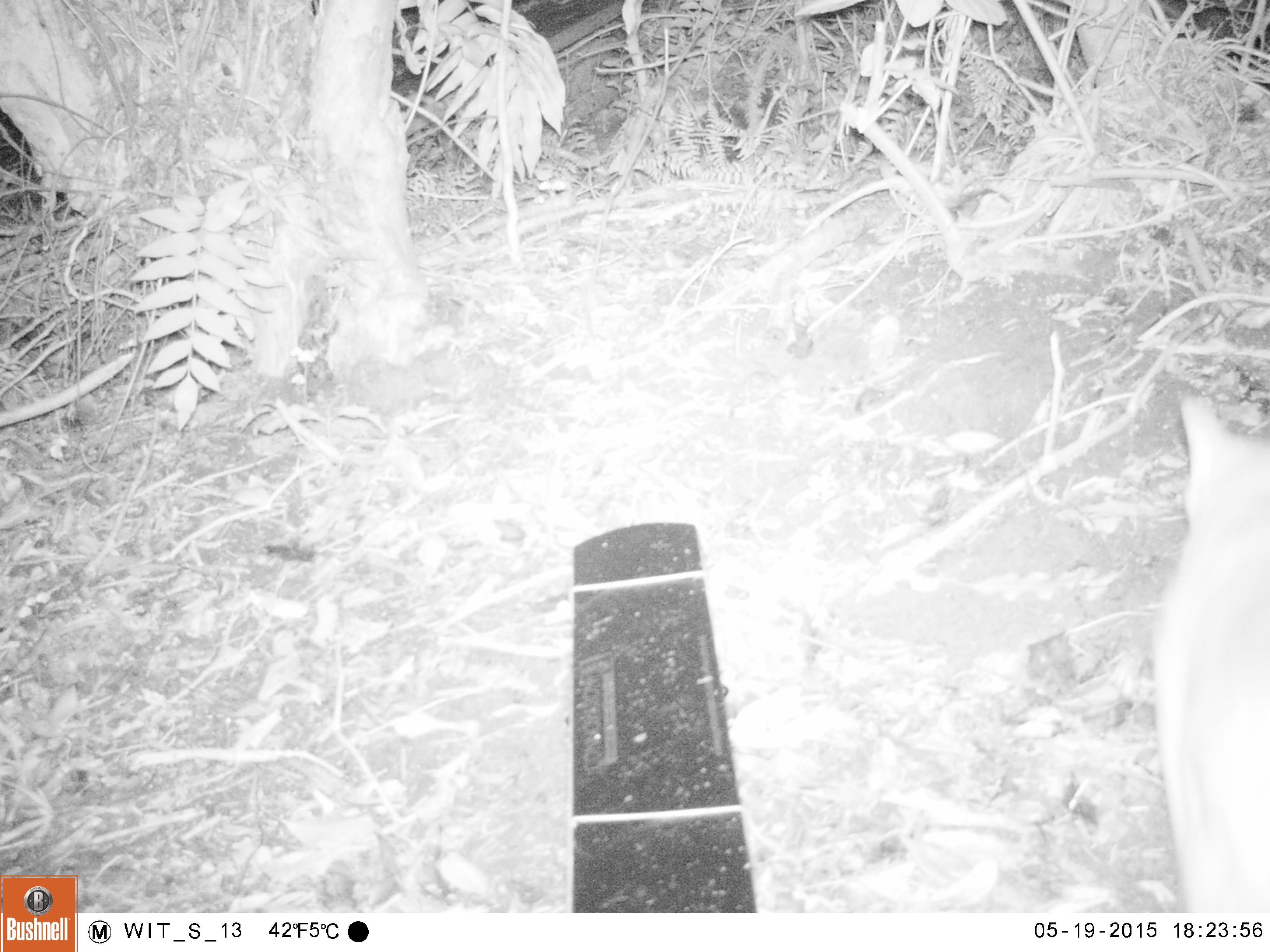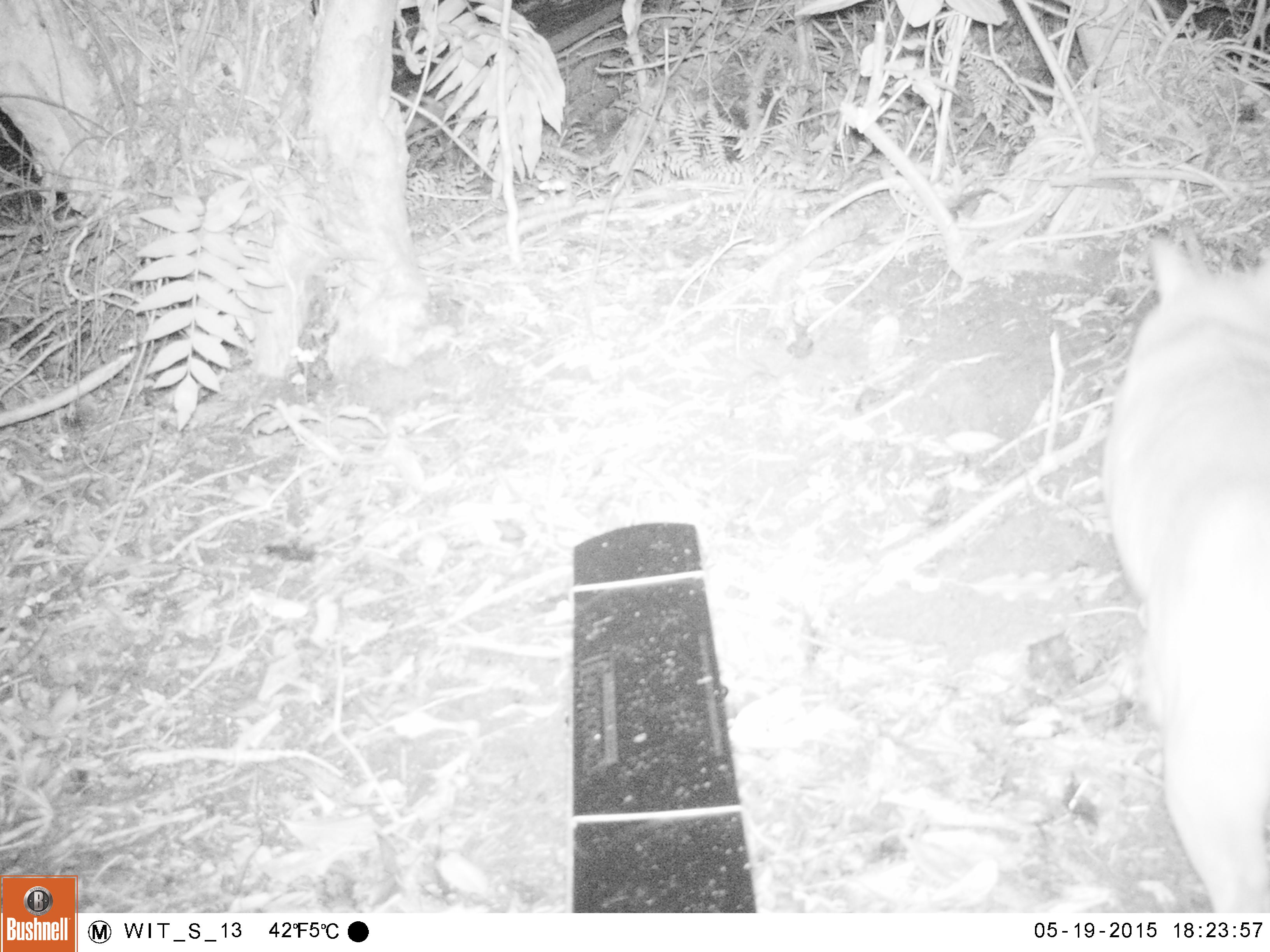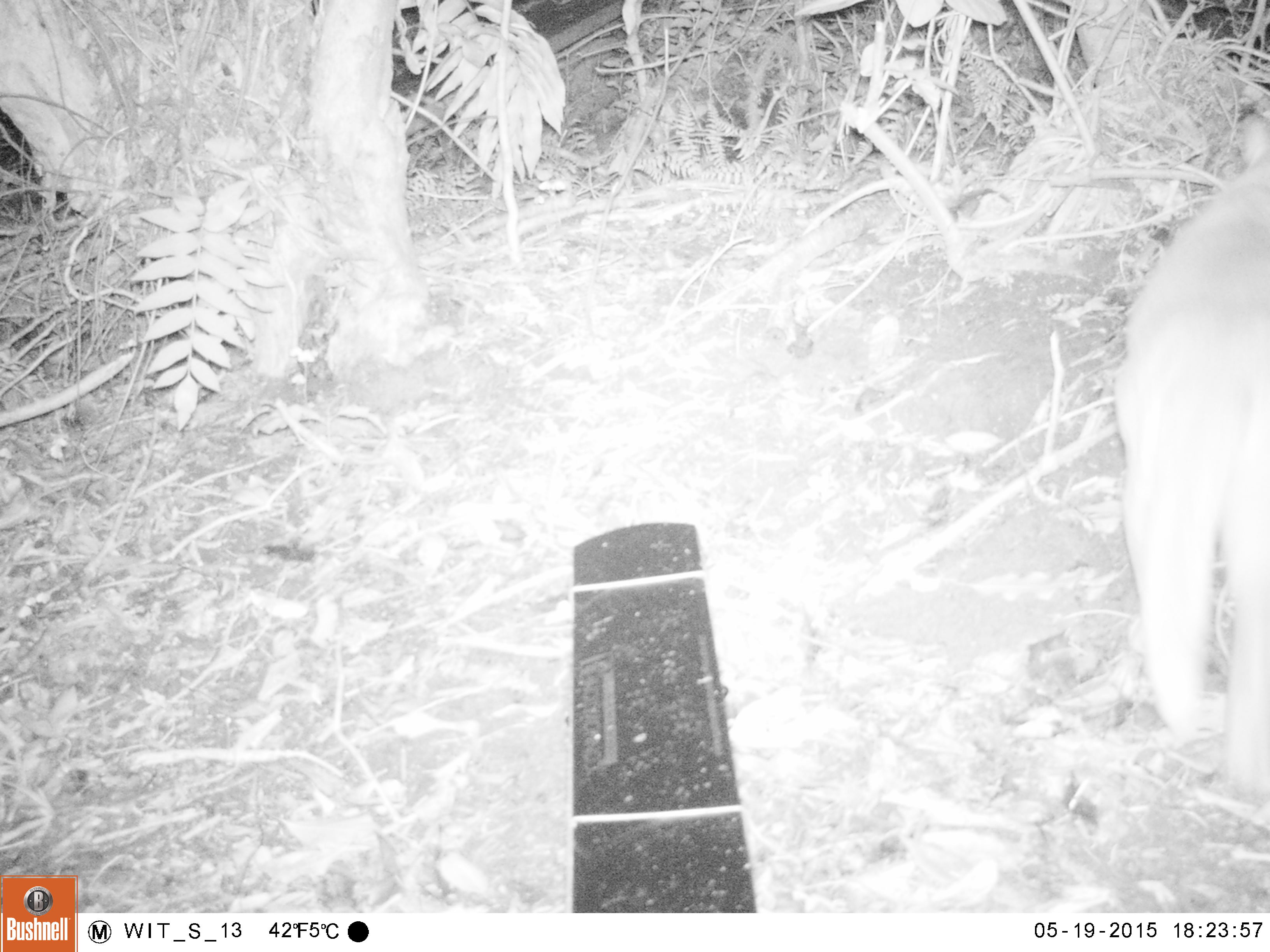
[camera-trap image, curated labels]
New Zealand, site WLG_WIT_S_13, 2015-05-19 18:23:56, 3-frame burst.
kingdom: Animalia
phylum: Chordata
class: Mammalia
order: Carnivora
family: Felidae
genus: Felis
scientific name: Felis catus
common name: domestic cat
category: cat